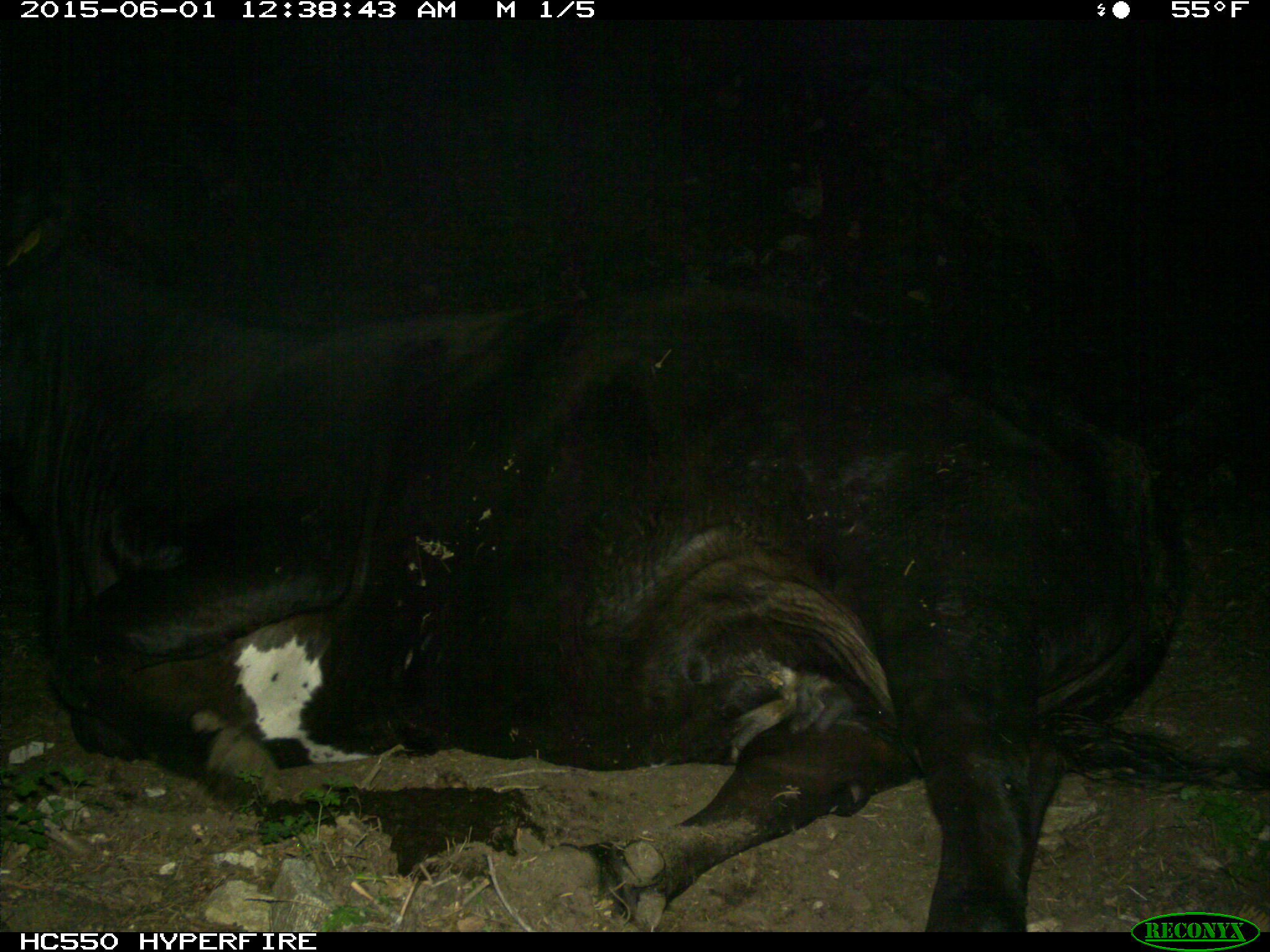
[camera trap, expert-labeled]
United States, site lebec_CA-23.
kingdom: Animalia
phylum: Chordata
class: Mammalia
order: Artiodactyla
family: Bovidae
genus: Bos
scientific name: Bos taurus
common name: domestic cow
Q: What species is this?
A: Bos taurus (domestic cow).